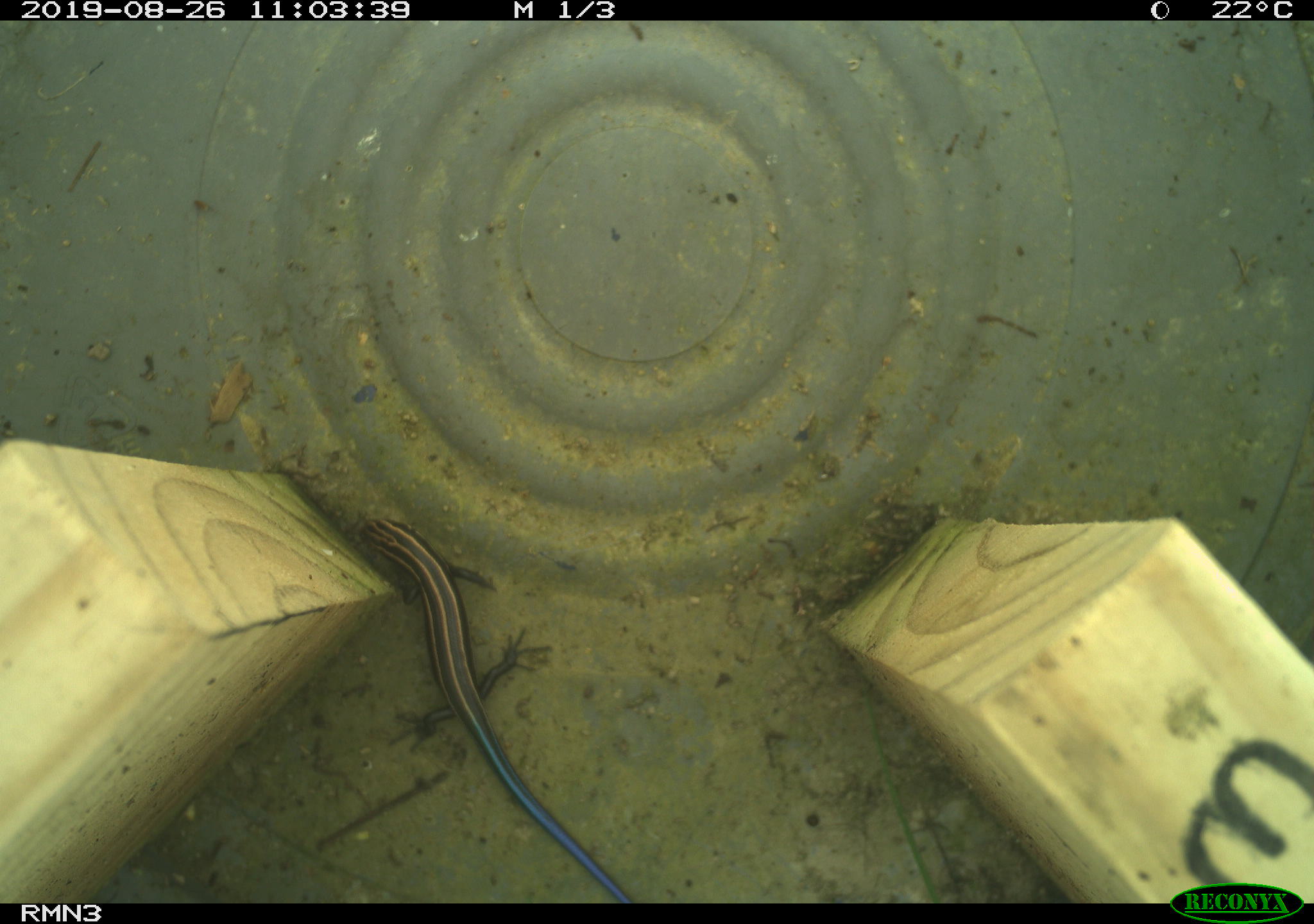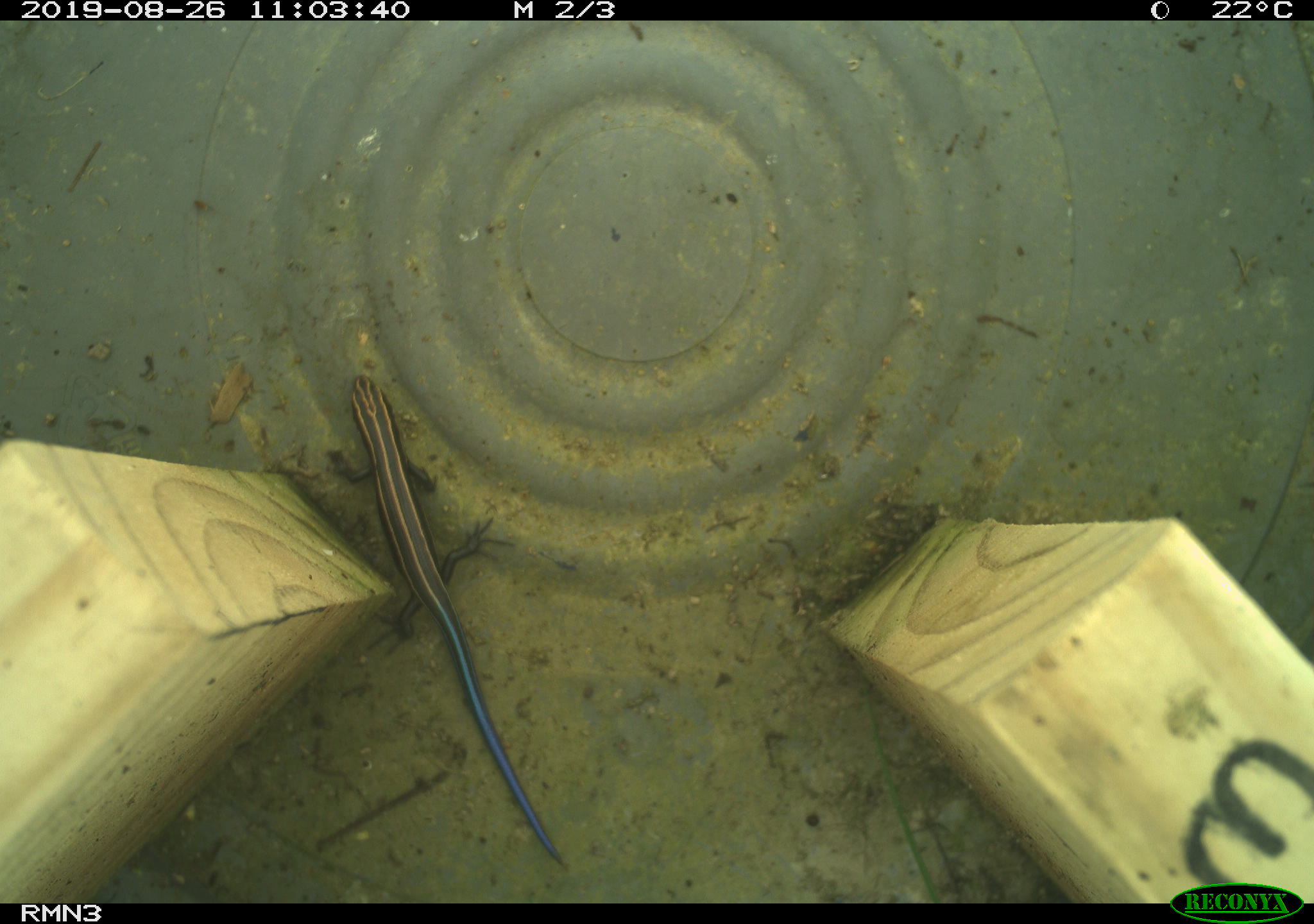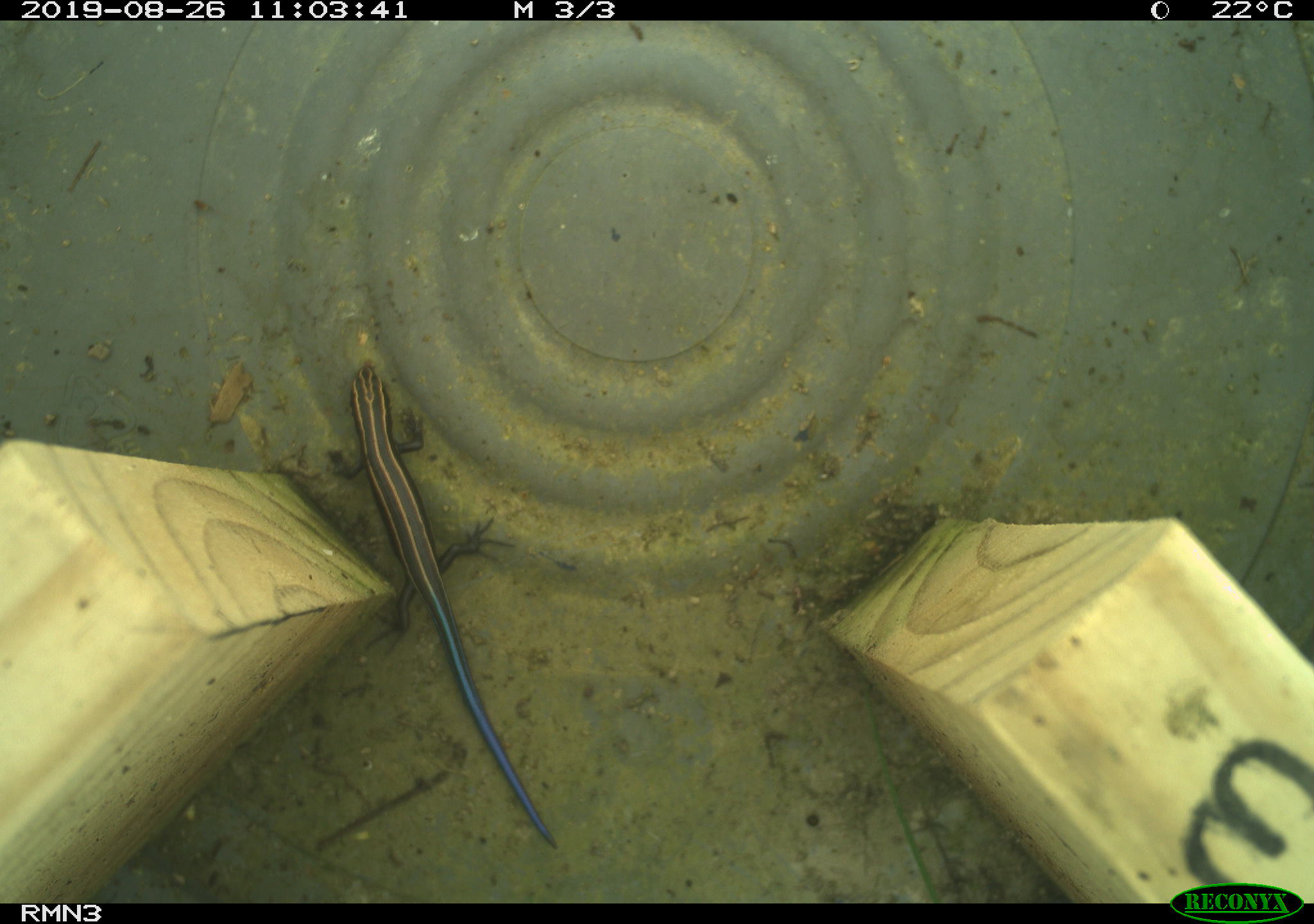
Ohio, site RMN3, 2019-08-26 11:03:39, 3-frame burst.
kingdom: Animalia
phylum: Chordata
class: Reptilia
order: Squamata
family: Scincidae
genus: Plestiodon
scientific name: Plestiodon fasciatus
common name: common five-lined skink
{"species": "common five-lined skink (Plestiodon fasciatus)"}